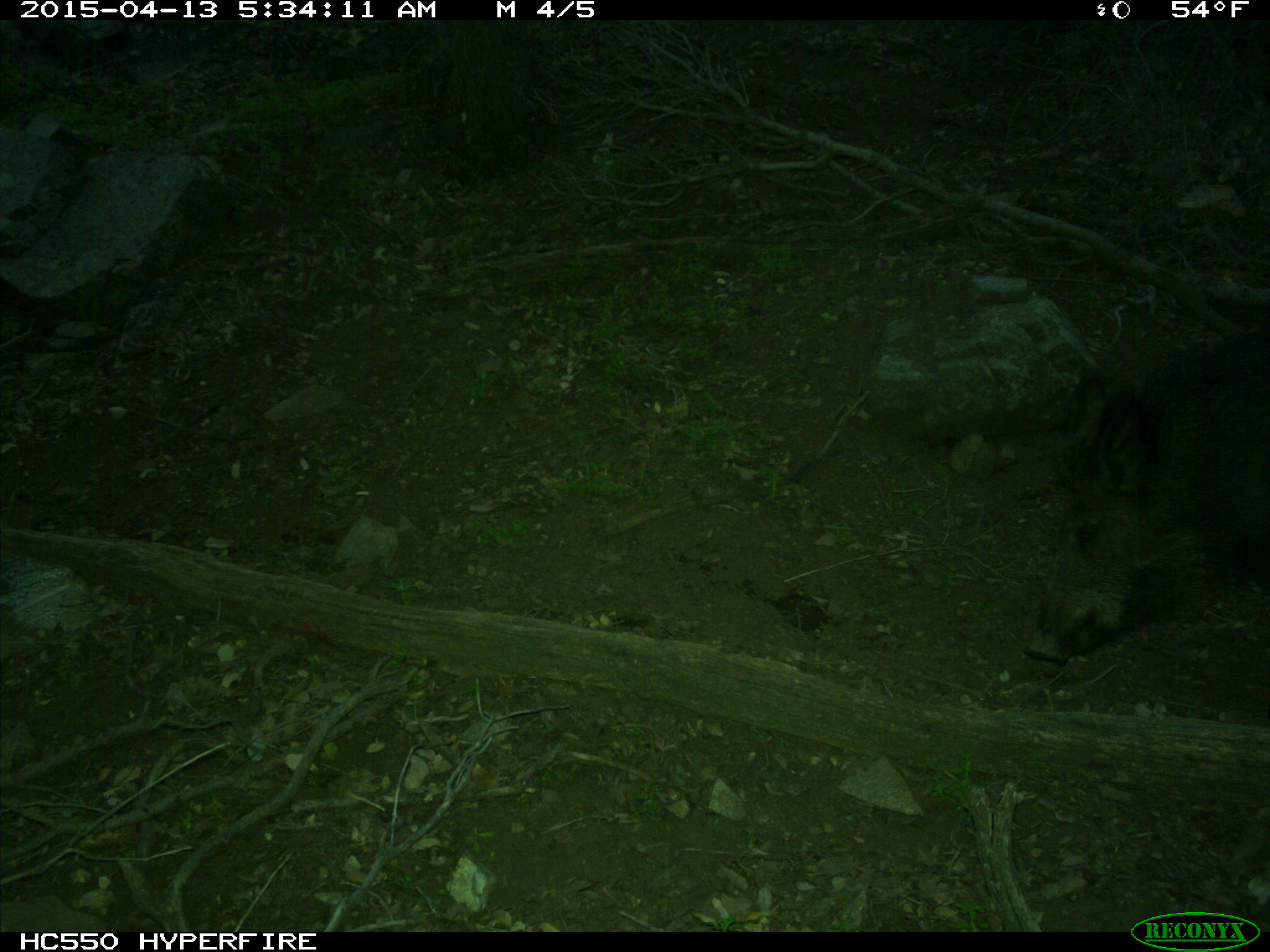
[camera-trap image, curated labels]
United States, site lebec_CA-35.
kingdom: Animalia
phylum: Chordata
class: Mammalia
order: Artiodactyla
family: Suidae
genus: Sus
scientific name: Sus scrofa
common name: wild boar